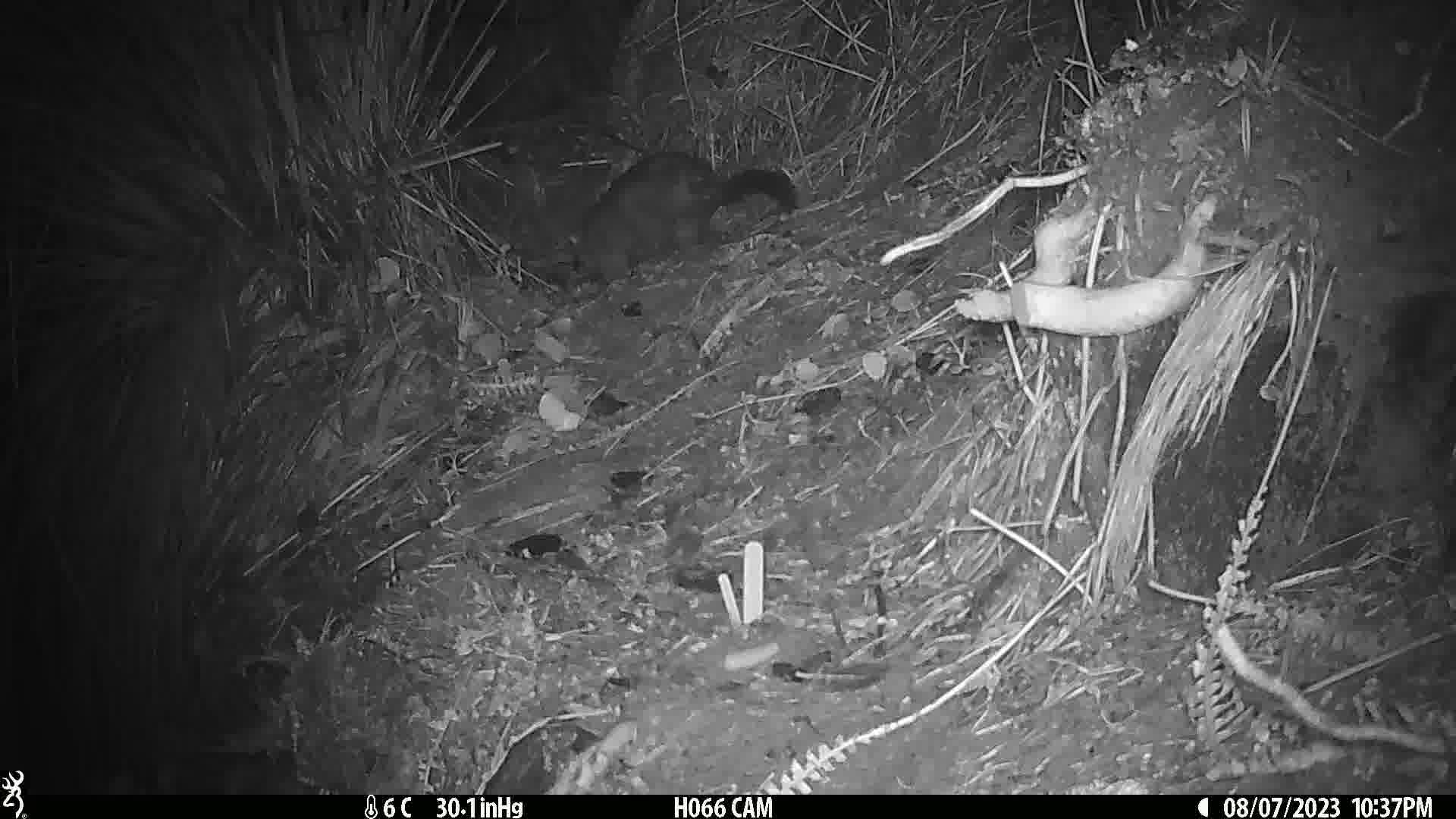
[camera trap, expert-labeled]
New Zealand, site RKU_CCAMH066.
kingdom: Animalia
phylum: Chordata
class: Mammalia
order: Diprotodontia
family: Phalangeridae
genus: Trichosurus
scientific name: Trichosurus vulpecula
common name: common brushtail possum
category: possum